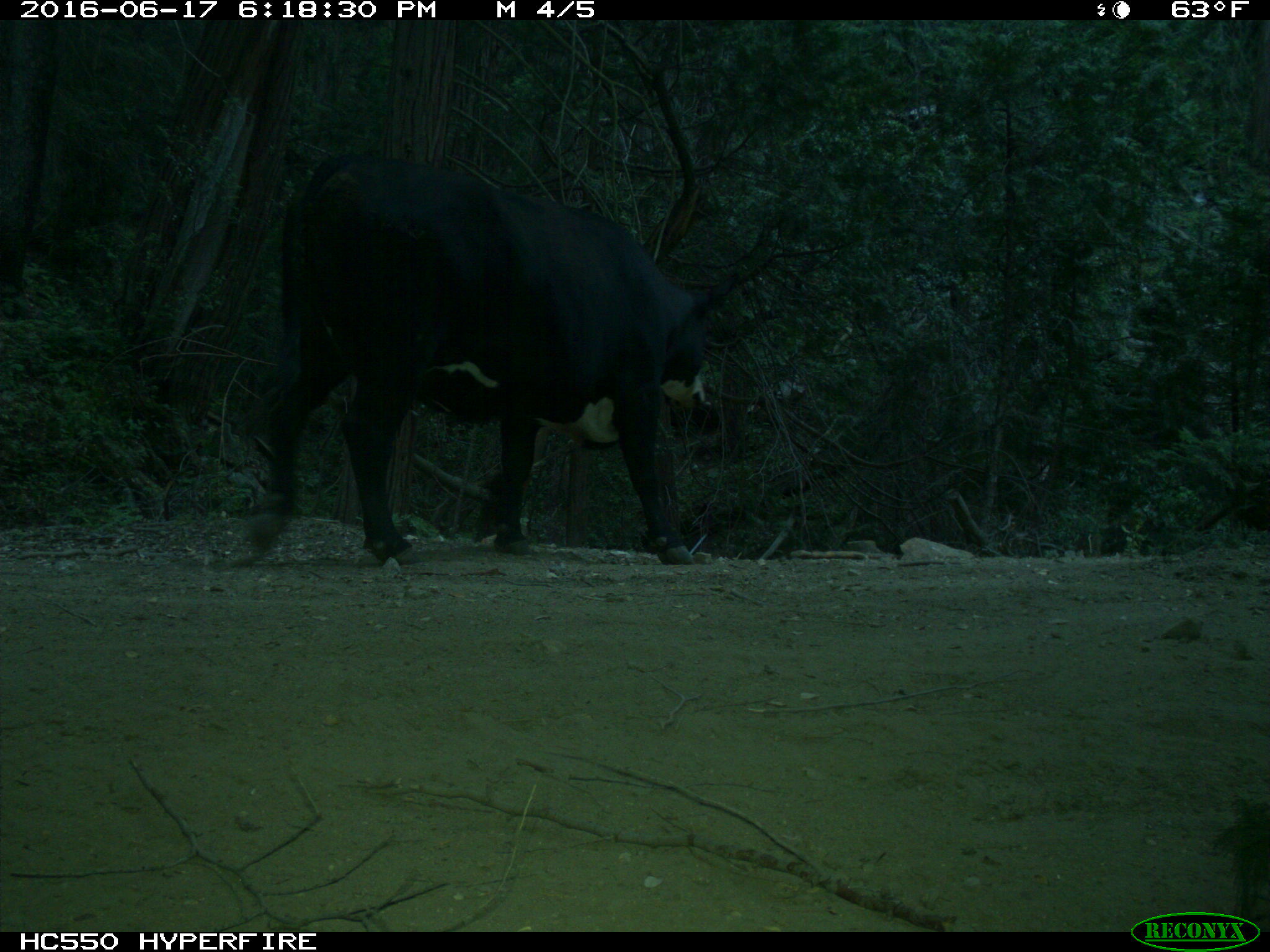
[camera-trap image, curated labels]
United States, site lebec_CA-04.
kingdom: Animalia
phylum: Chordata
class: Mammalia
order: Artiodactyla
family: Bovidae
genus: Bos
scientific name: Bos taurus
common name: domestic cow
Bos taurus (domestic cow).